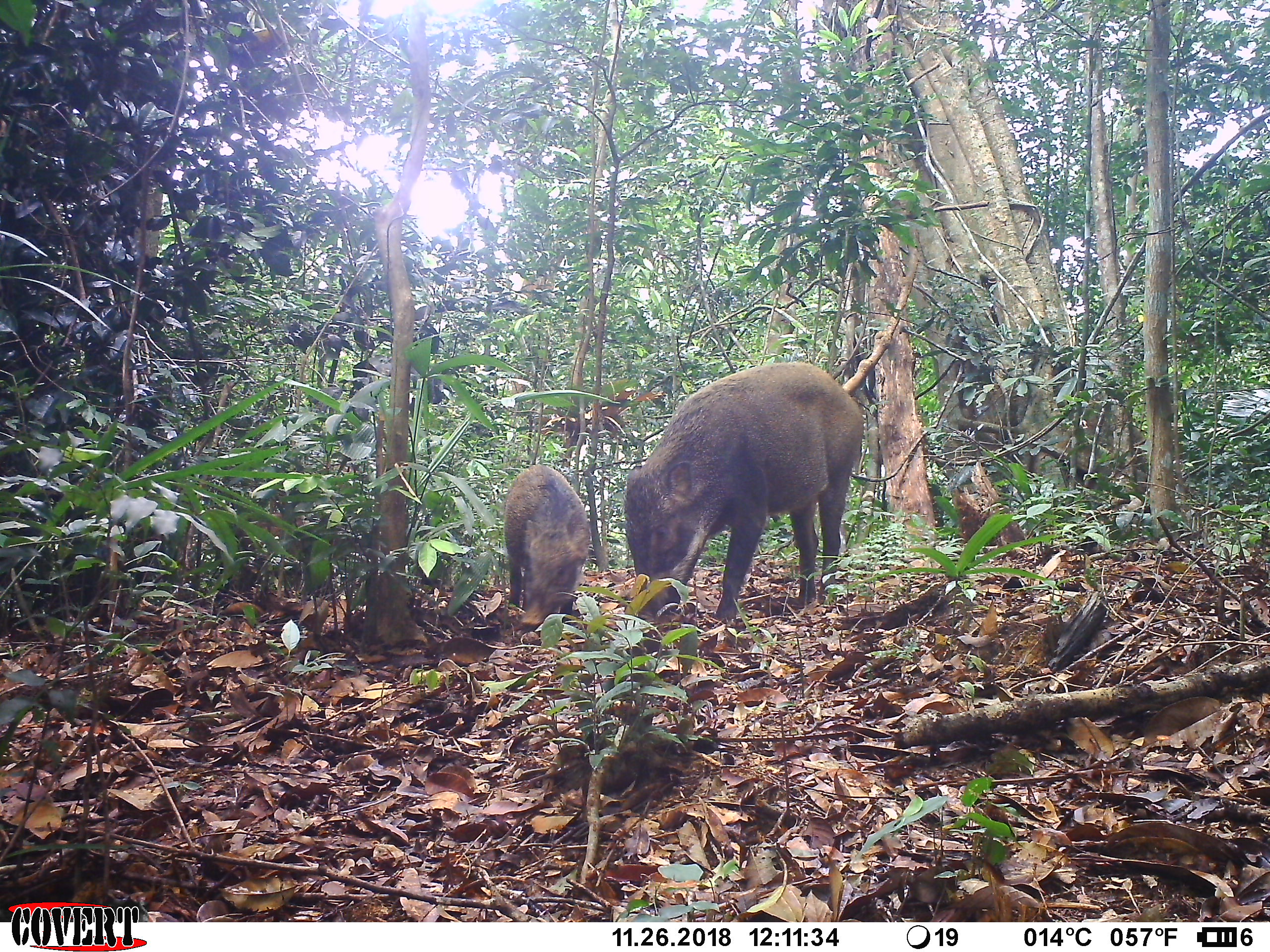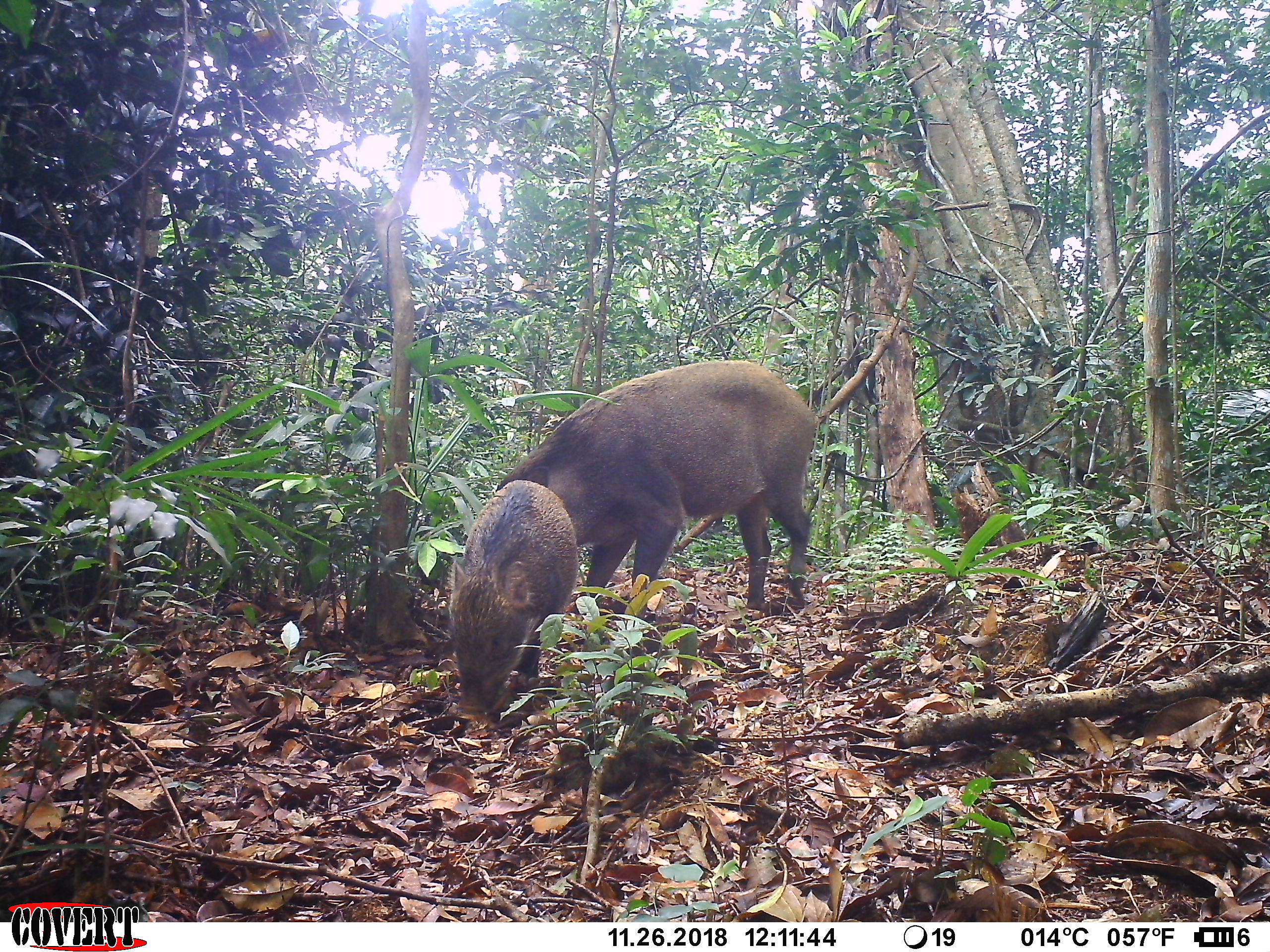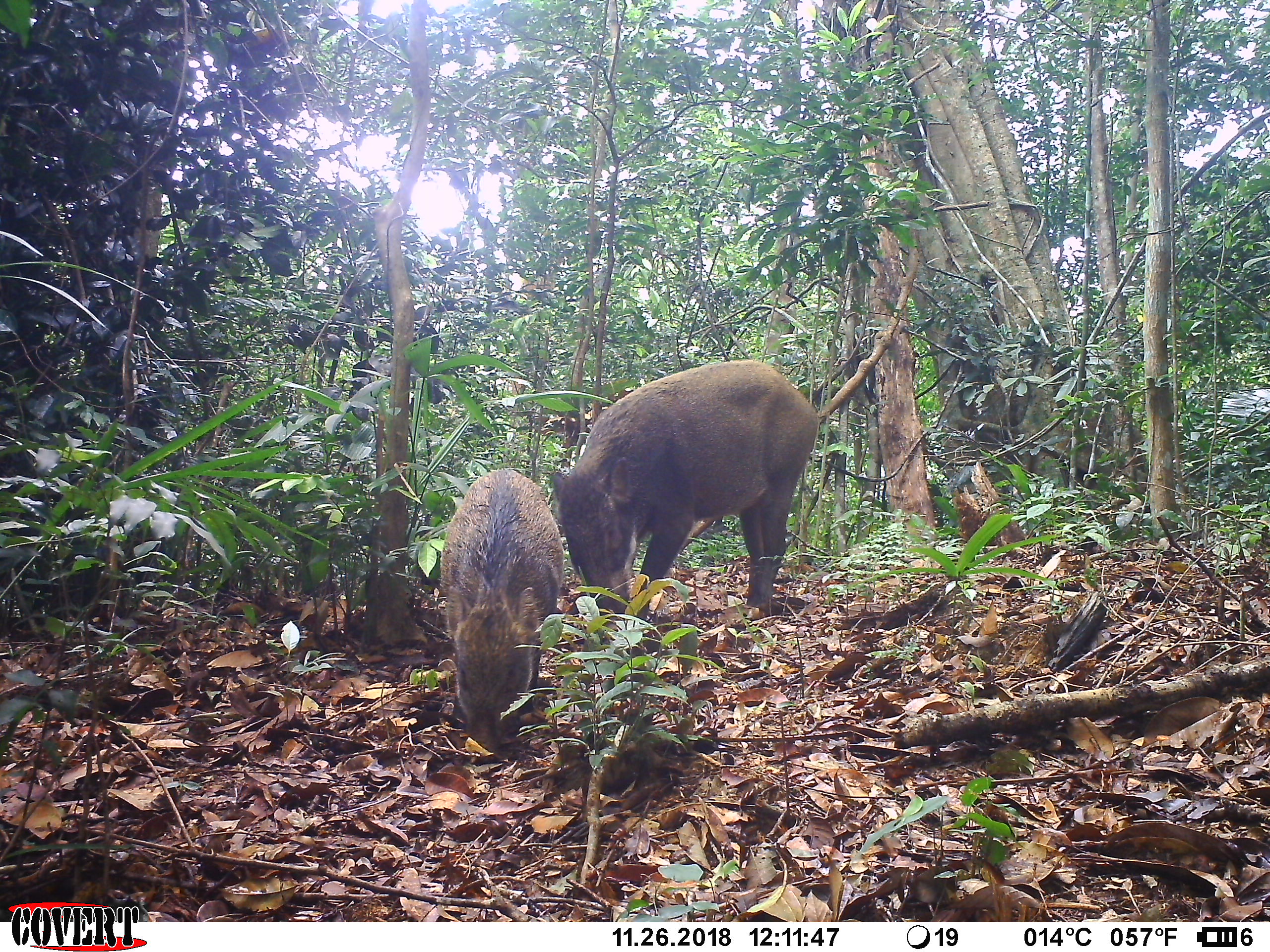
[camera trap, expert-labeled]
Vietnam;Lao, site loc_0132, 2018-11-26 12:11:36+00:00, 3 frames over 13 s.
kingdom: Animalia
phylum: Chordata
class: Mammalia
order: Artiodactyla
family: Suidae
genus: Sus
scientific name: Sus scrofa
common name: eurasian wild pig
Eurasian wild pig (Sus scrofa). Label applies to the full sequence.